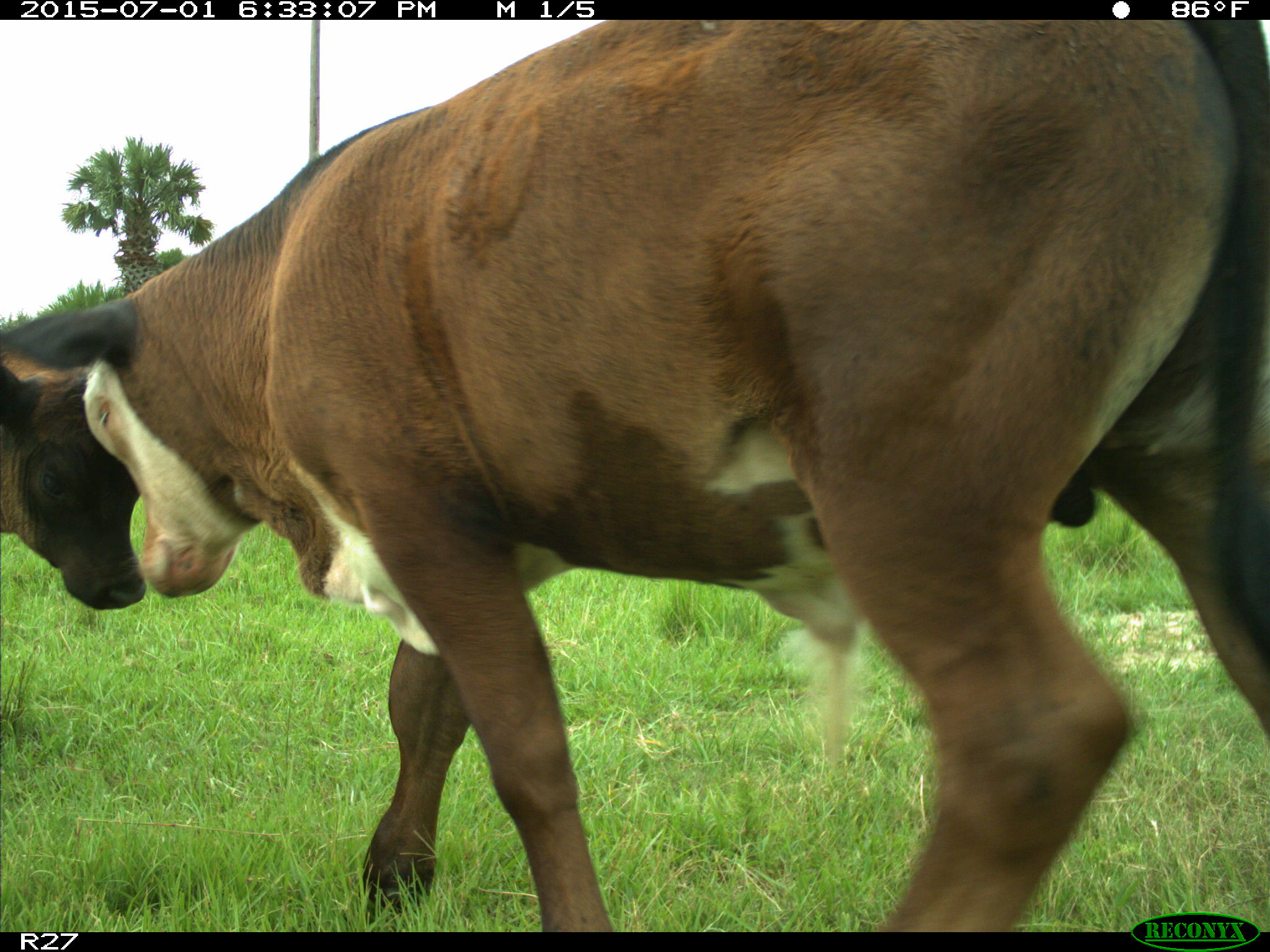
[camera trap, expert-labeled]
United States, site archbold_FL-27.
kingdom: Animalia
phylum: Chordata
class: Mammalia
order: Artiodactyla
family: Bovidae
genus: Bos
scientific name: Bos taurus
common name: domestic cow